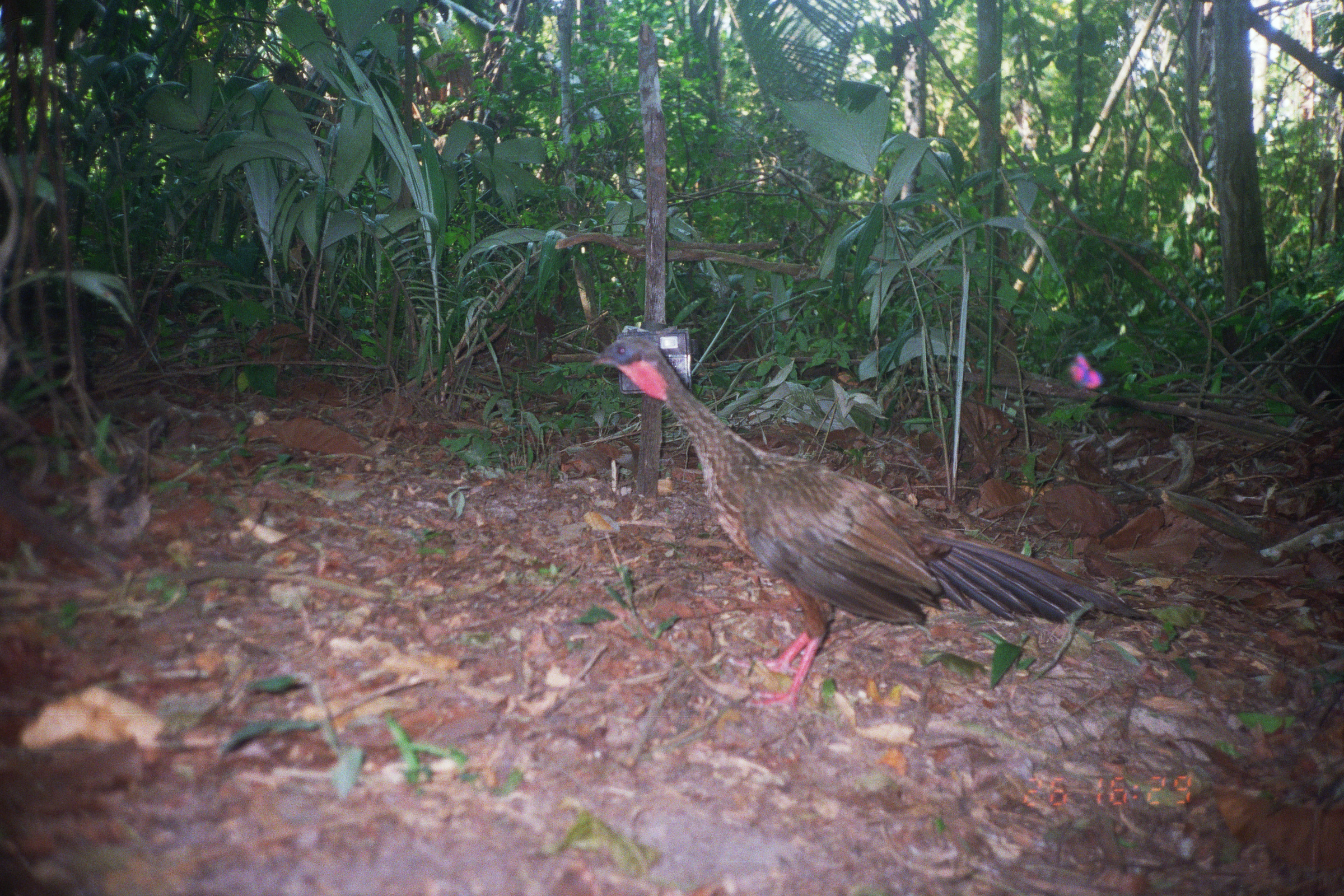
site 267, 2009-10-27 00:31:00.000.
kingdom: Animalia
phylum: Chordata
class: Mammalia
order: Rodentia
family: Cuniculidae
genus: Cuniculus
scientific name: Cuniculus paca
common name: spotted paca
Cuniculus paca (spotted paca).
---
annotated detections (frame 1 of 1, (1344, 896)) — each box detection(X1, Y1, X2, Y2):
cuniculus paca: detection(591, 336, 1155, 720)